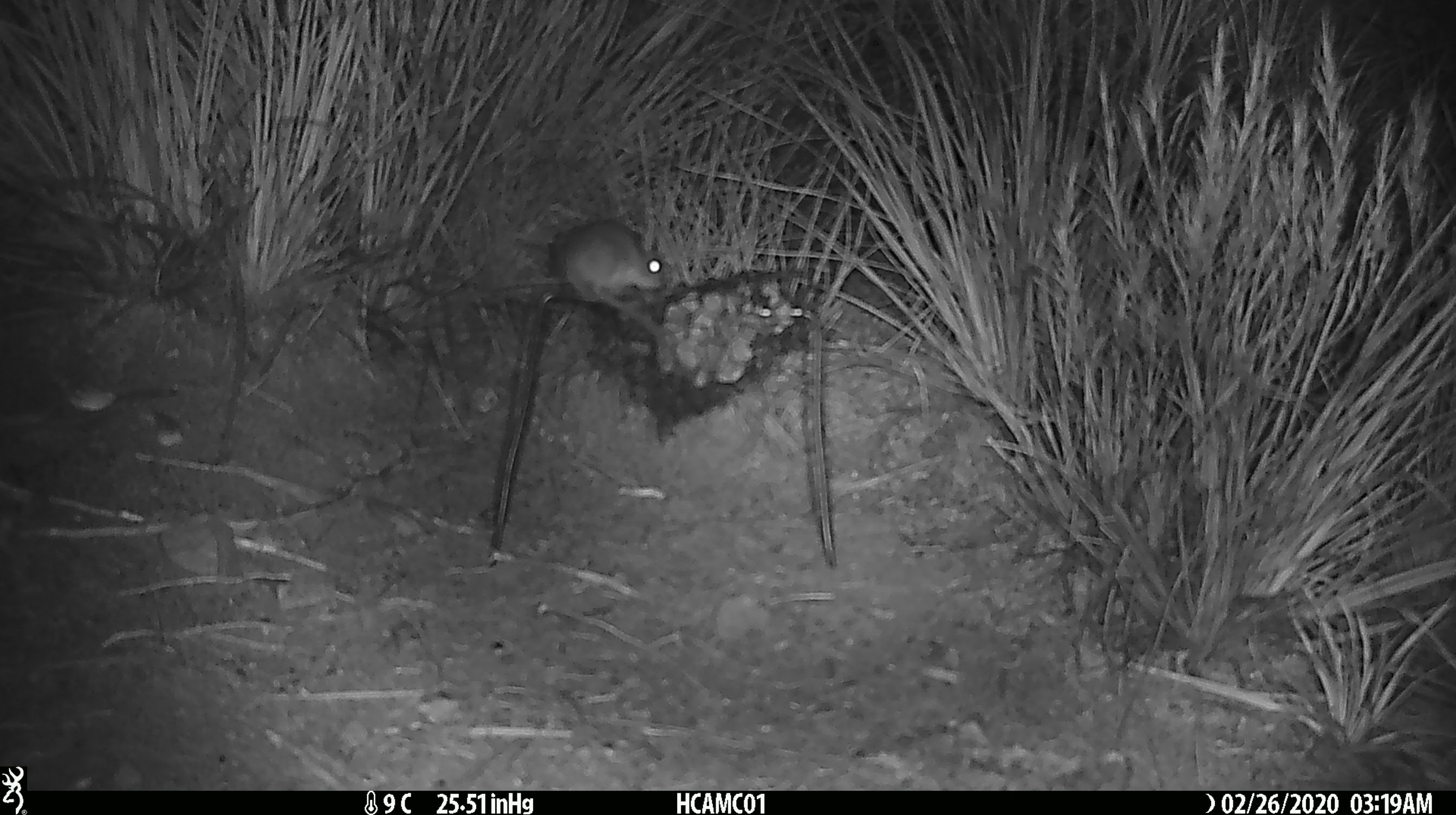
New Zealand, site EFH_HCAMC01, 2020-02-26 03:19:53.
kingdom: Animalia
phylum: Chordata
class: Mammalia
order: Rodentia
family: Muridae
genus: Mus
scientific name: Mus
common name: mouse